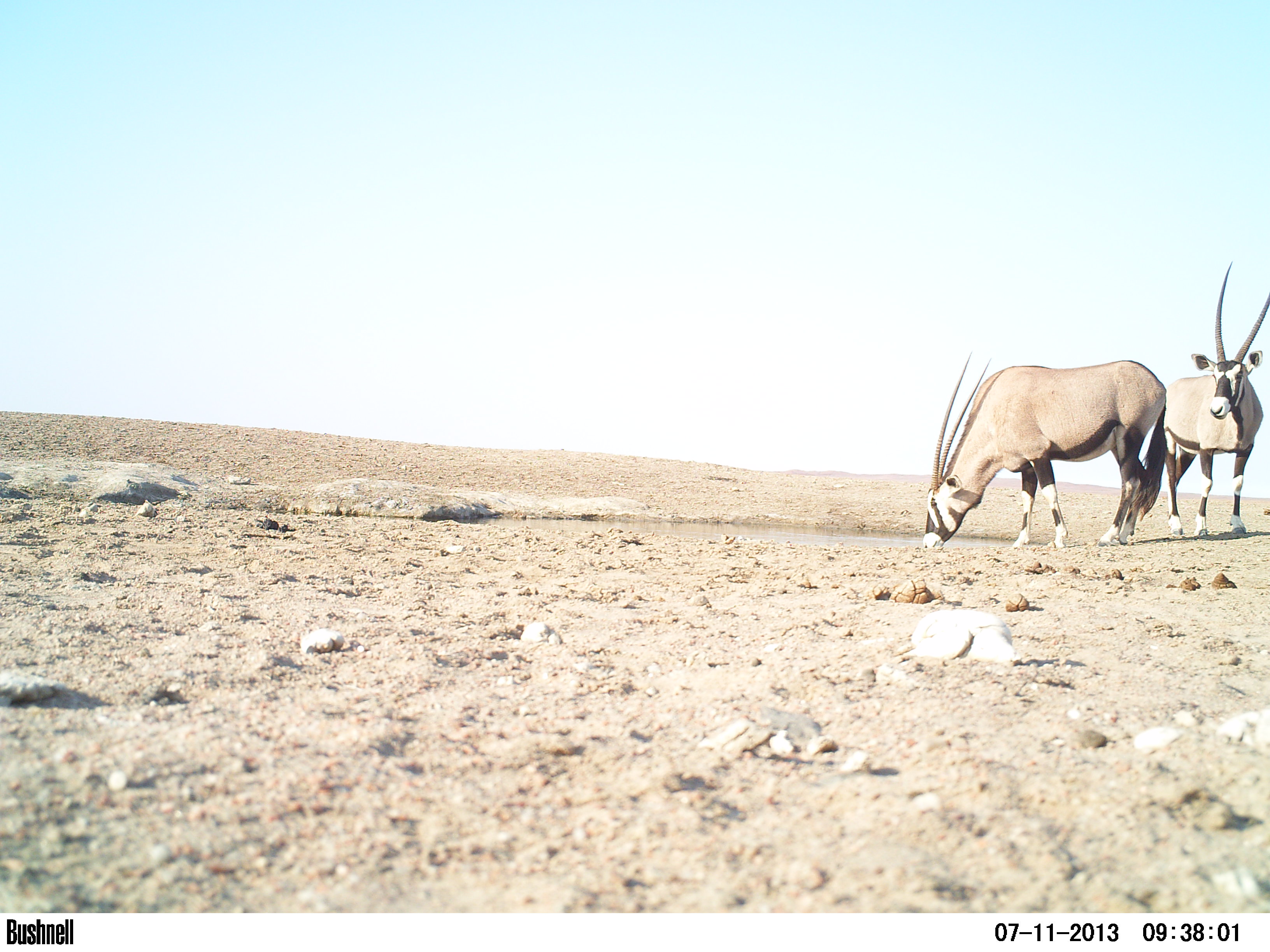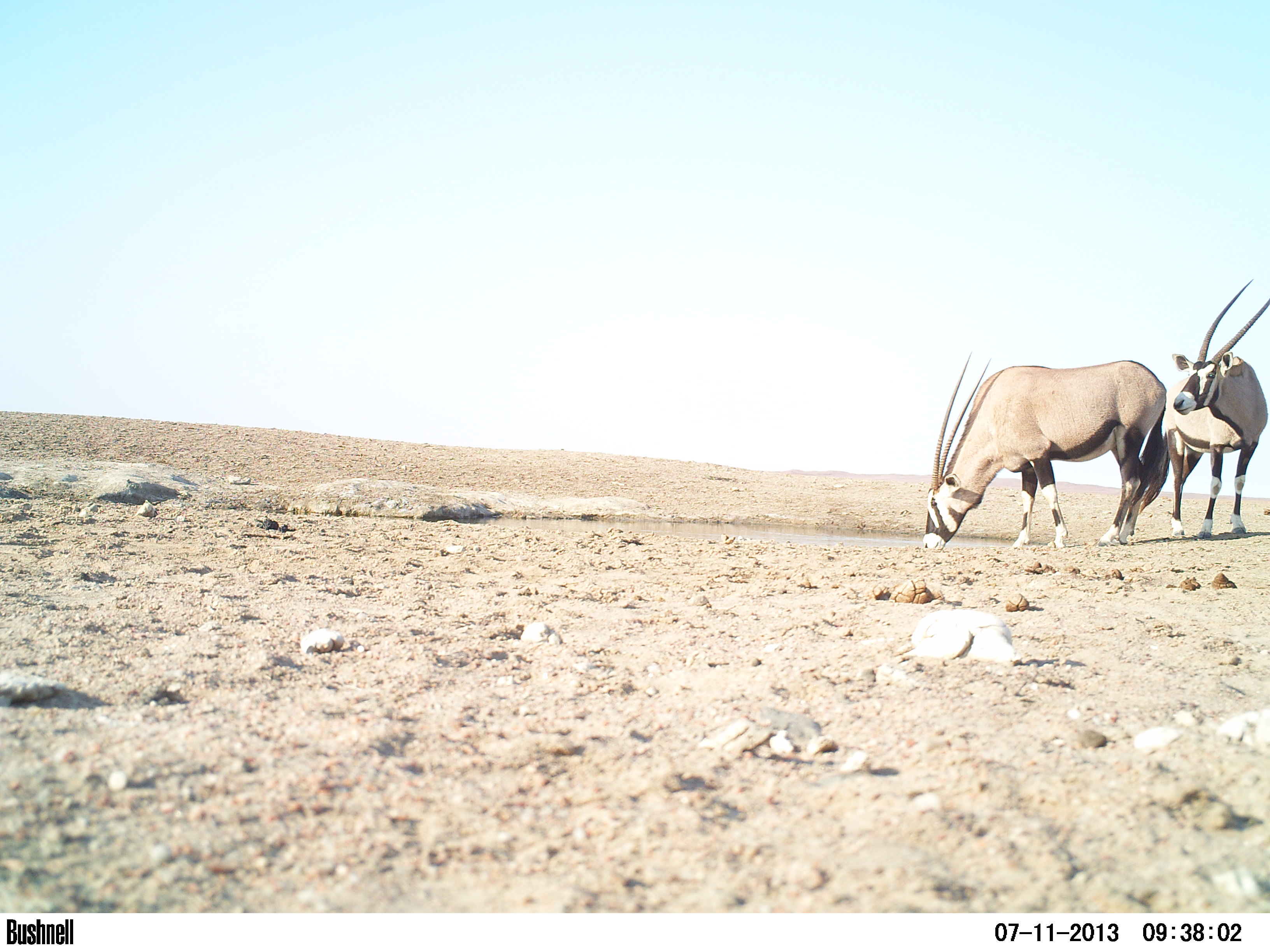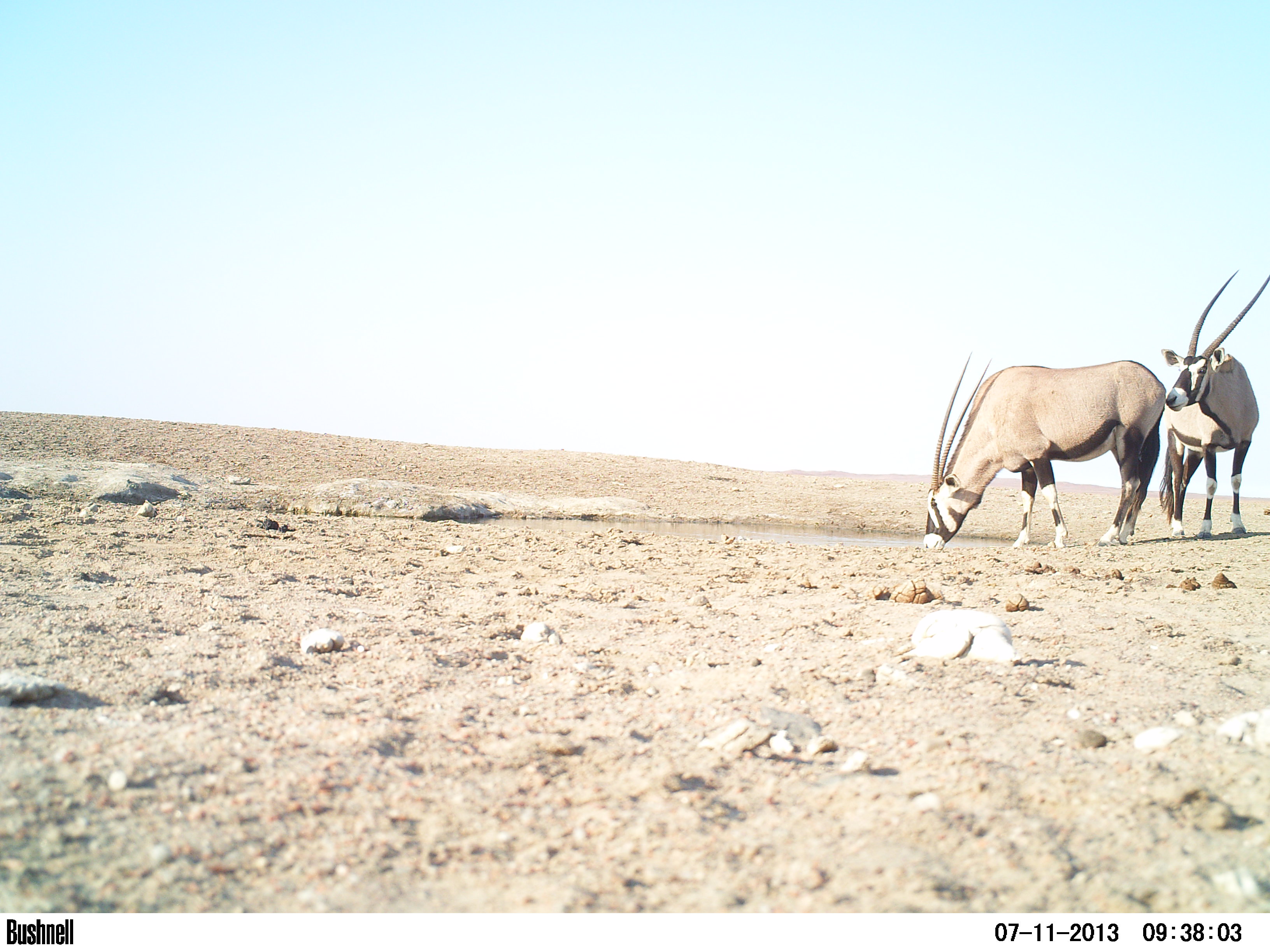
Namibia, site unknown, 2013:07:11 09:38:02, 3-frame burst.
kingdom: Animalia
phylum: Chordata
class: Mammalia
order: Artiodactyla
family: Bovidae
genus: Oryx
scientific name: Oryx gazella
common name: gemsbok